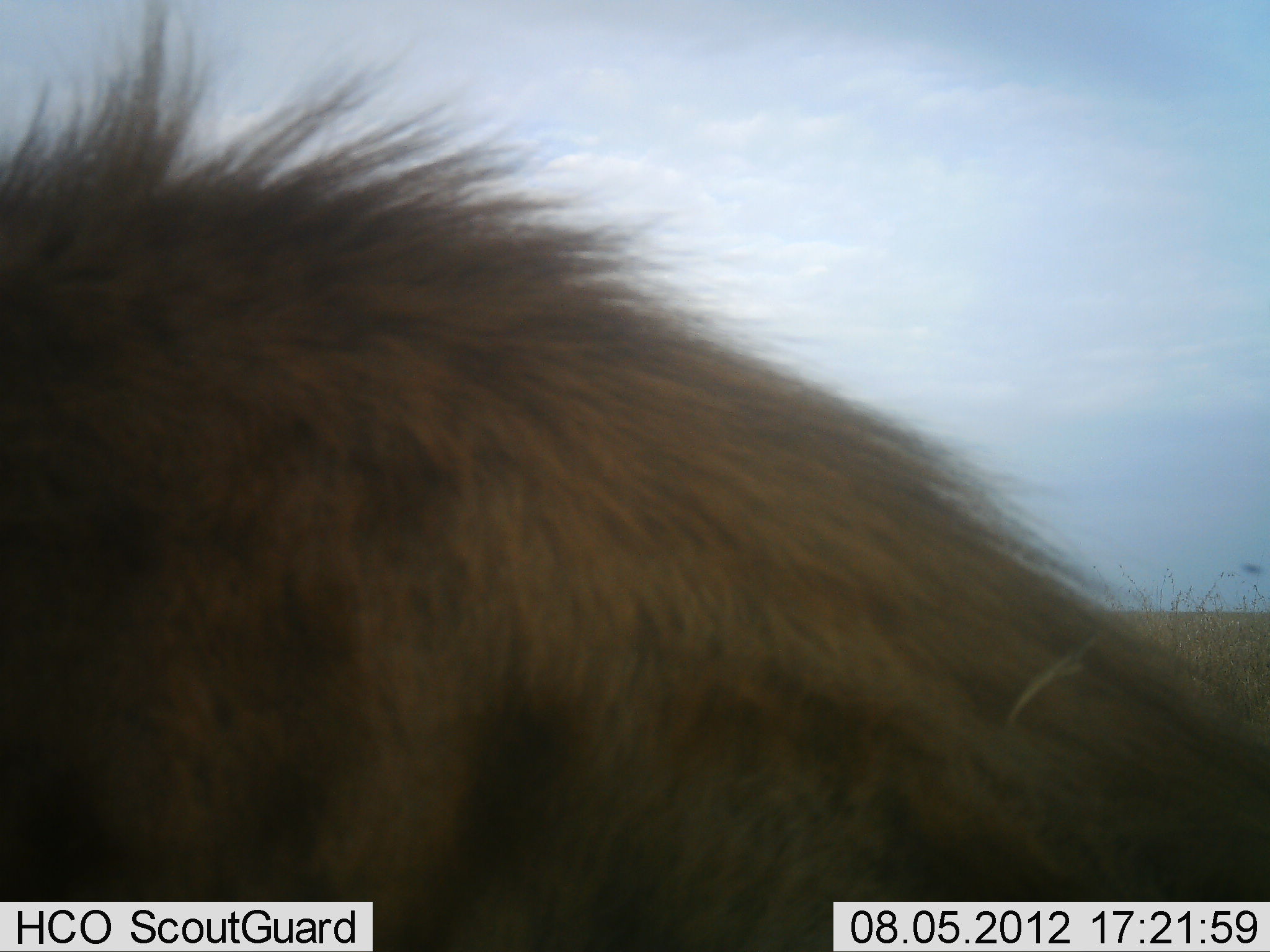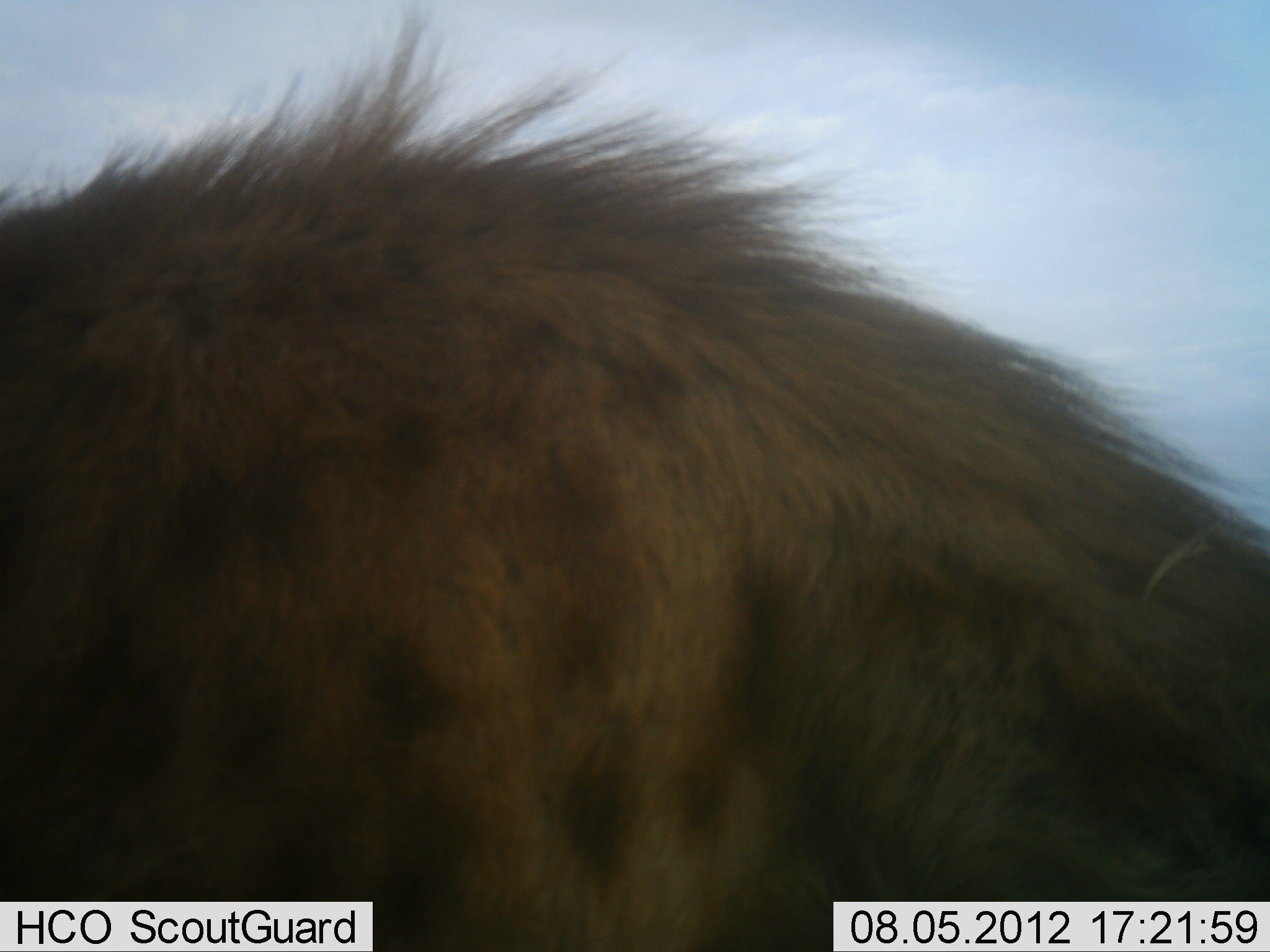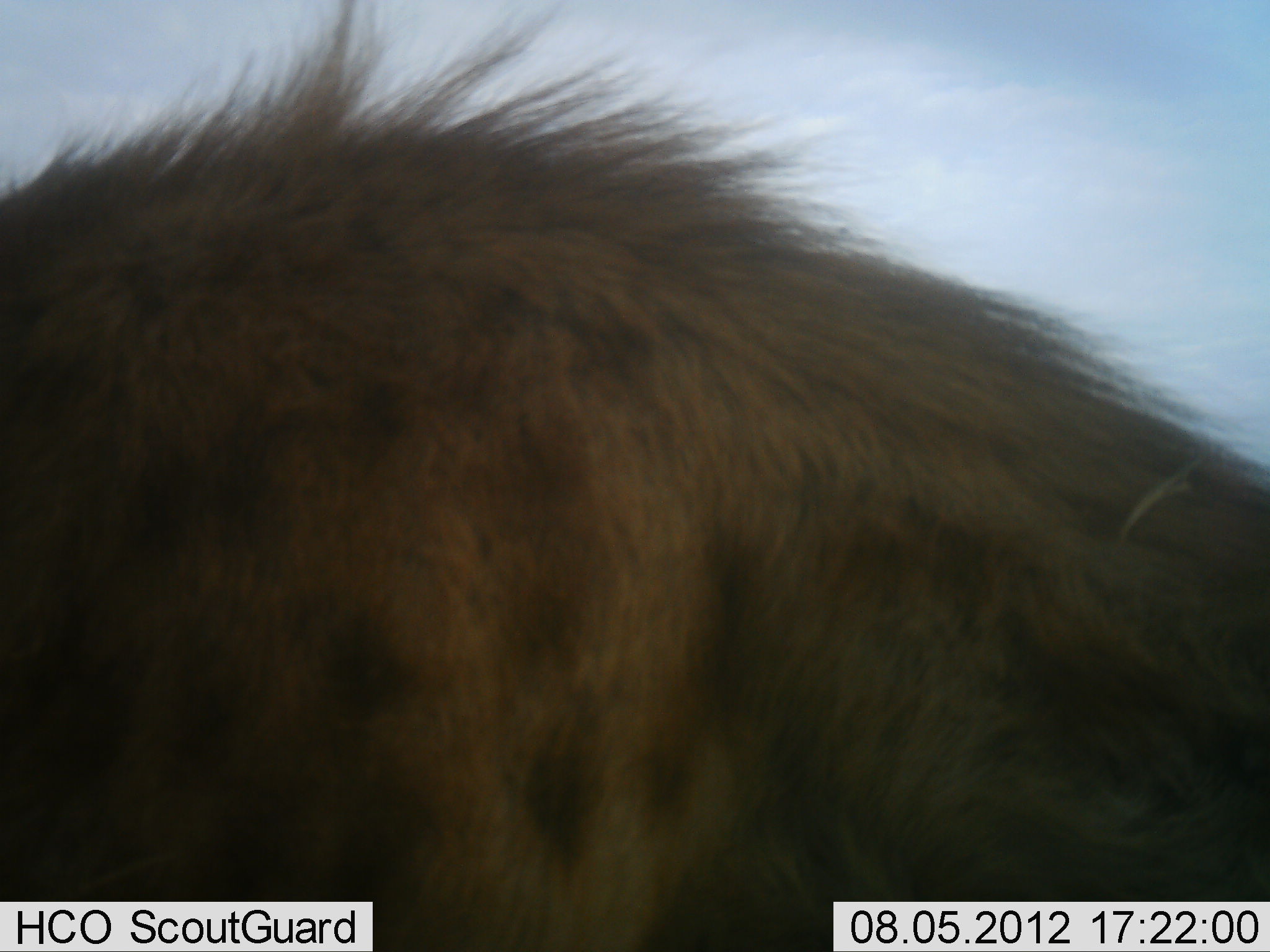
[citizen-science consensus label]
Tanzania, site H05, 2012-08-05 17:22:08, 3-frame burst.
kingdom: Animalia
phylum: Chordata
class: Mammalia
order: Carnivora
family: Hyaenidae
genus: Crocuta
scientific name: Crocuta crocuta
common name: spotted hyena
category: hyenaspotted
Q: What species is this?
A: Hyenaspotted (spotted hyena) (Crocuta crocuta).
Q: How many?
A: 1.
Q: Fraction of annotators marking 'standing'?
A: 70%.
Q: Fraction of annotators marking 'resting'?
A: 0%.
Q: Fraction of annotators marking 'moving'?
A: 30%.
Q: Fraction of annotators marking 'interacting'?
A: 0%.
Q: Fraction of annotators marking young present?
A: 0%.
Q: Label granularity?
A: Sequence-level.